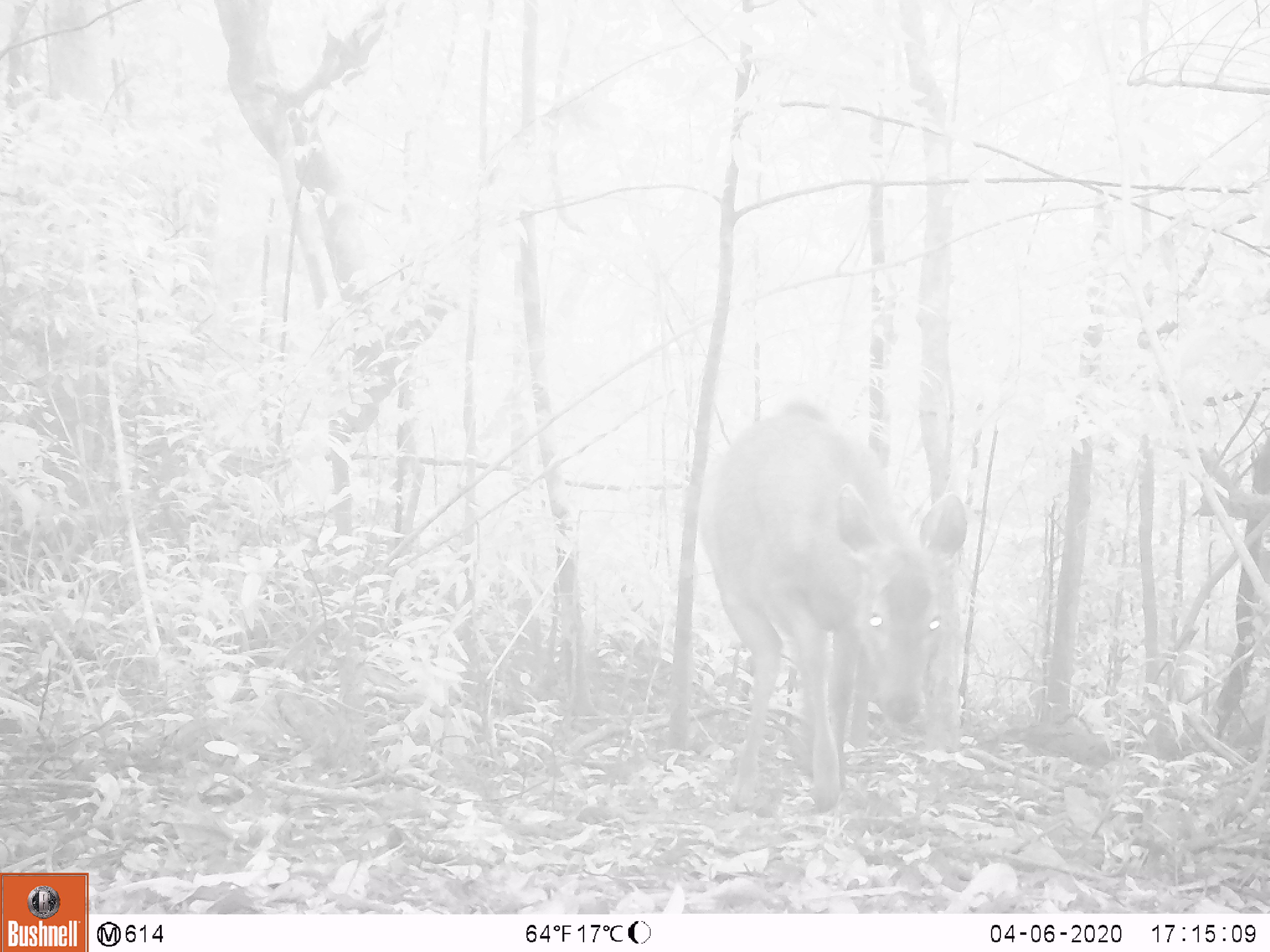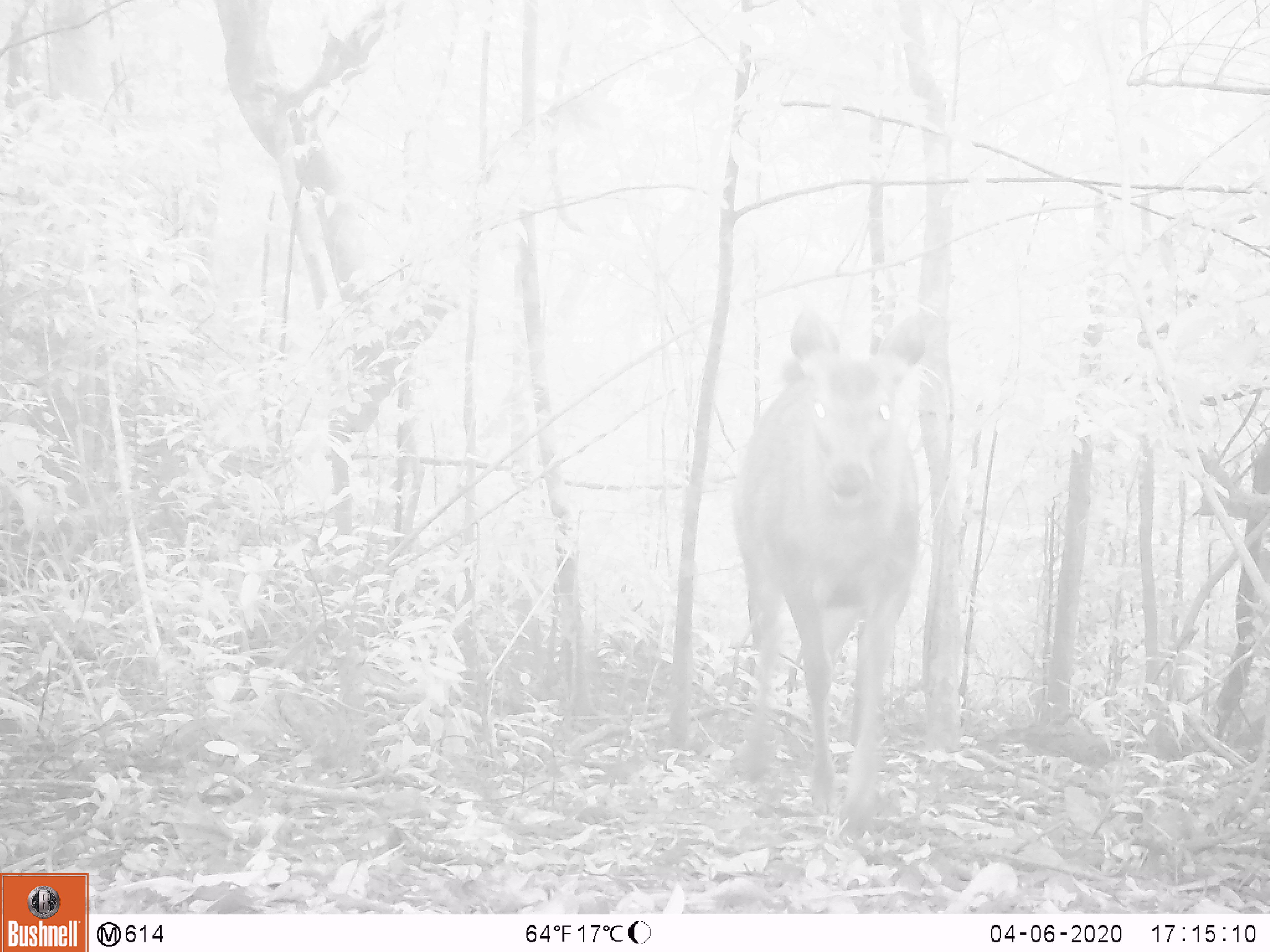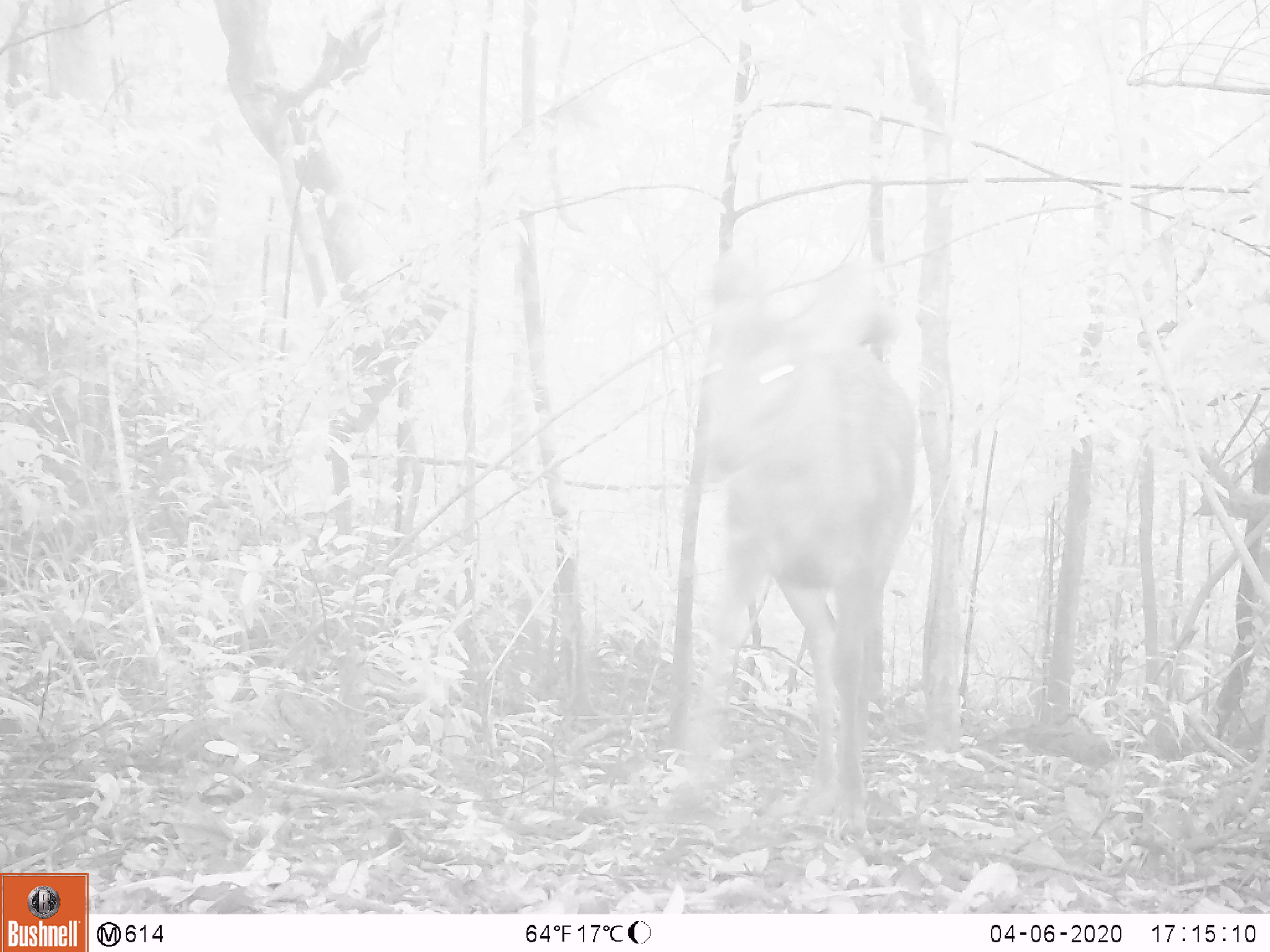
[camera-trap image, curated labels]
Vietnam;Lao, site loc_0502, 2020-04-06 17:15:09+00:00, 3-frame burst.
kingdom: Animalia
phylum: Chordata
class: Mammalia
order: Artiodactyla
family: Cervidae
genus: Rusa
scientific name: Rusa unicolor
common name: sambar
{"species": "sambar (Rusa unicolor)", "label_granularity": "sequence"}